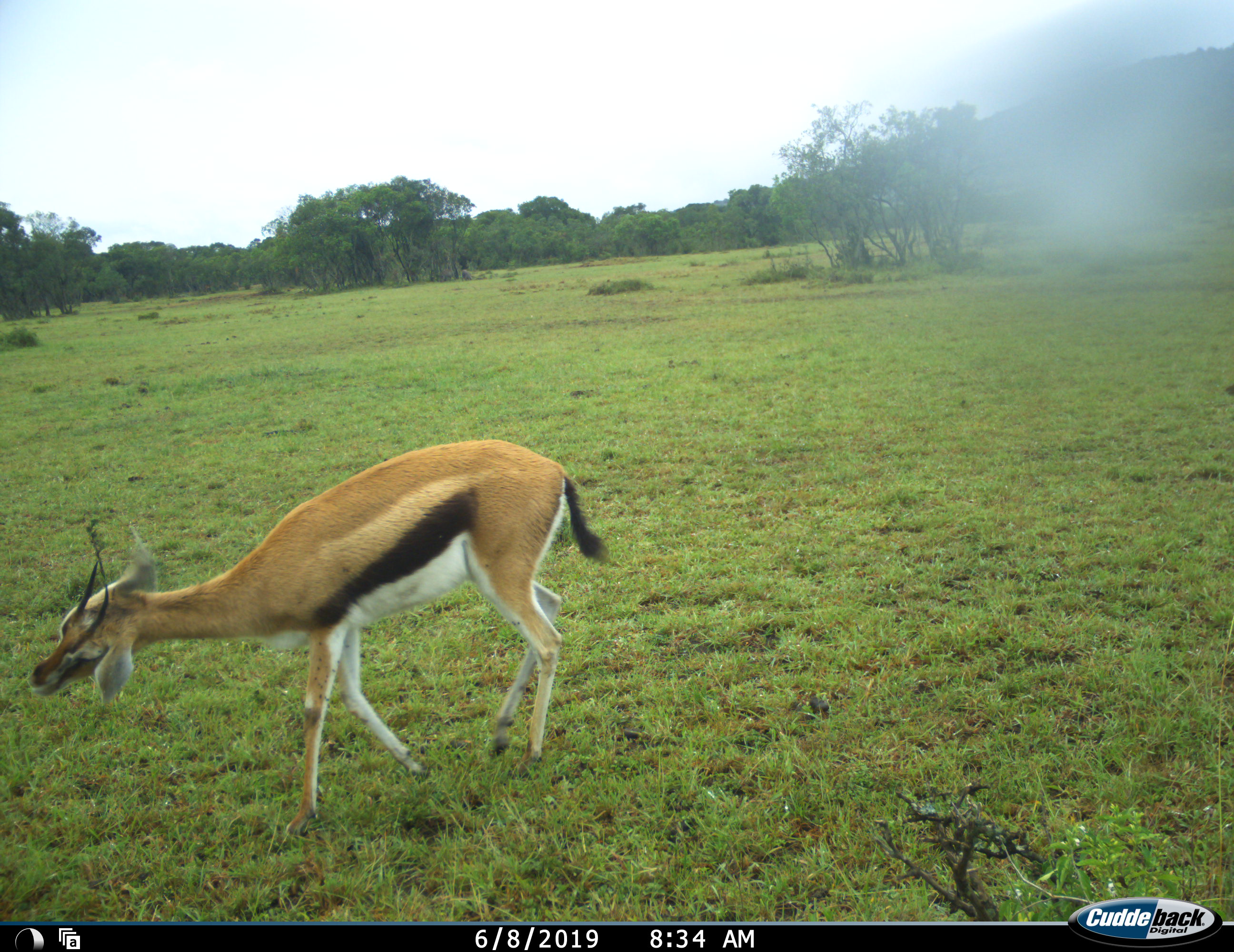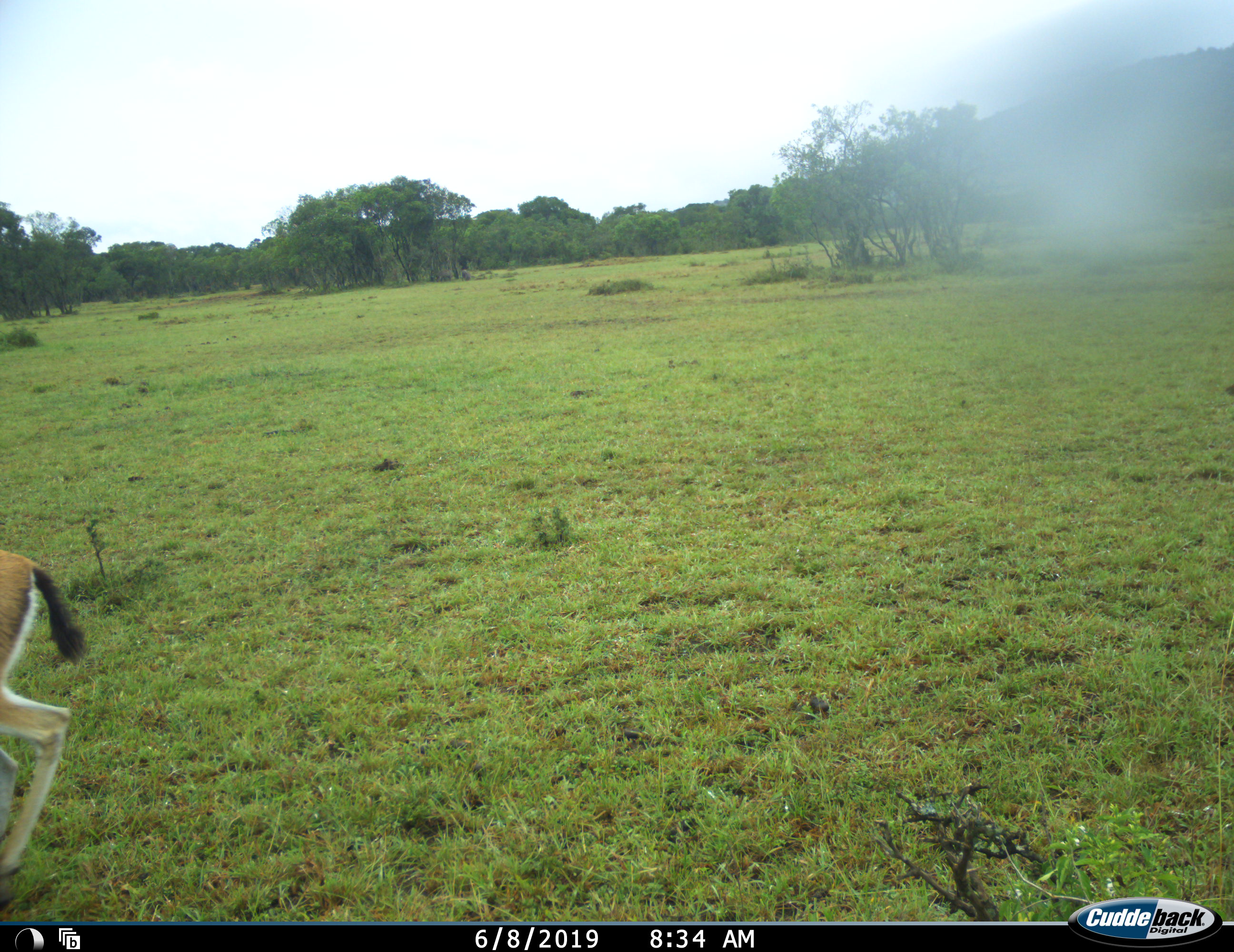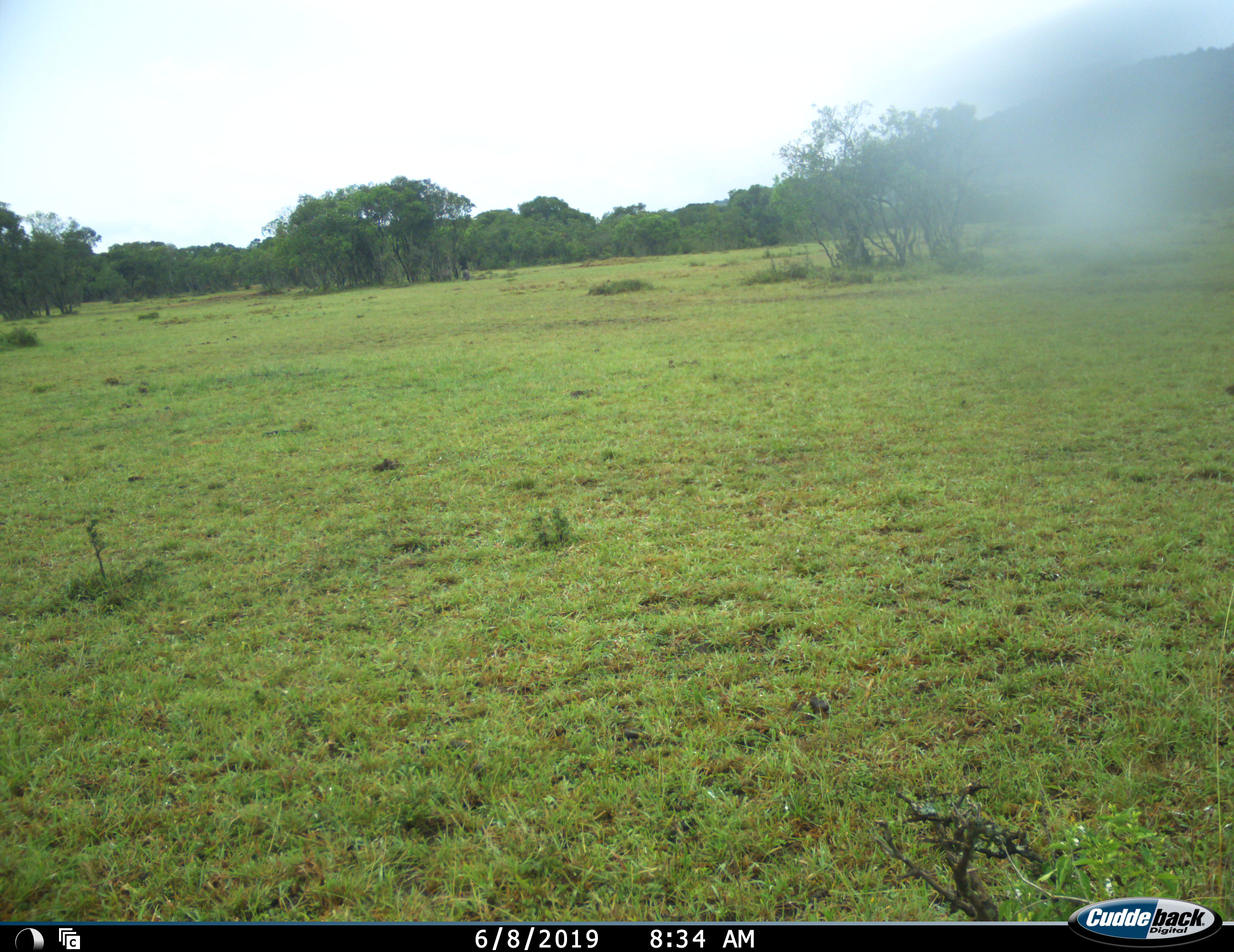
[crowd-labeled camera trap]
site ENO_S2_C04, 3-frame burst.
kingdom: Animalia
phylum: Chordata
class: Mammalia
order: Artiodactyla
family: Bovidae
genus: Eudorcas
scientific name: Eudorcas thomsonii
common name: thomson's gazelle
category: gazellethomsons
Gazellethomsons (thomson's gazelle) (Eudorcas thomsonii), count 1. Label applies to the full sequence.